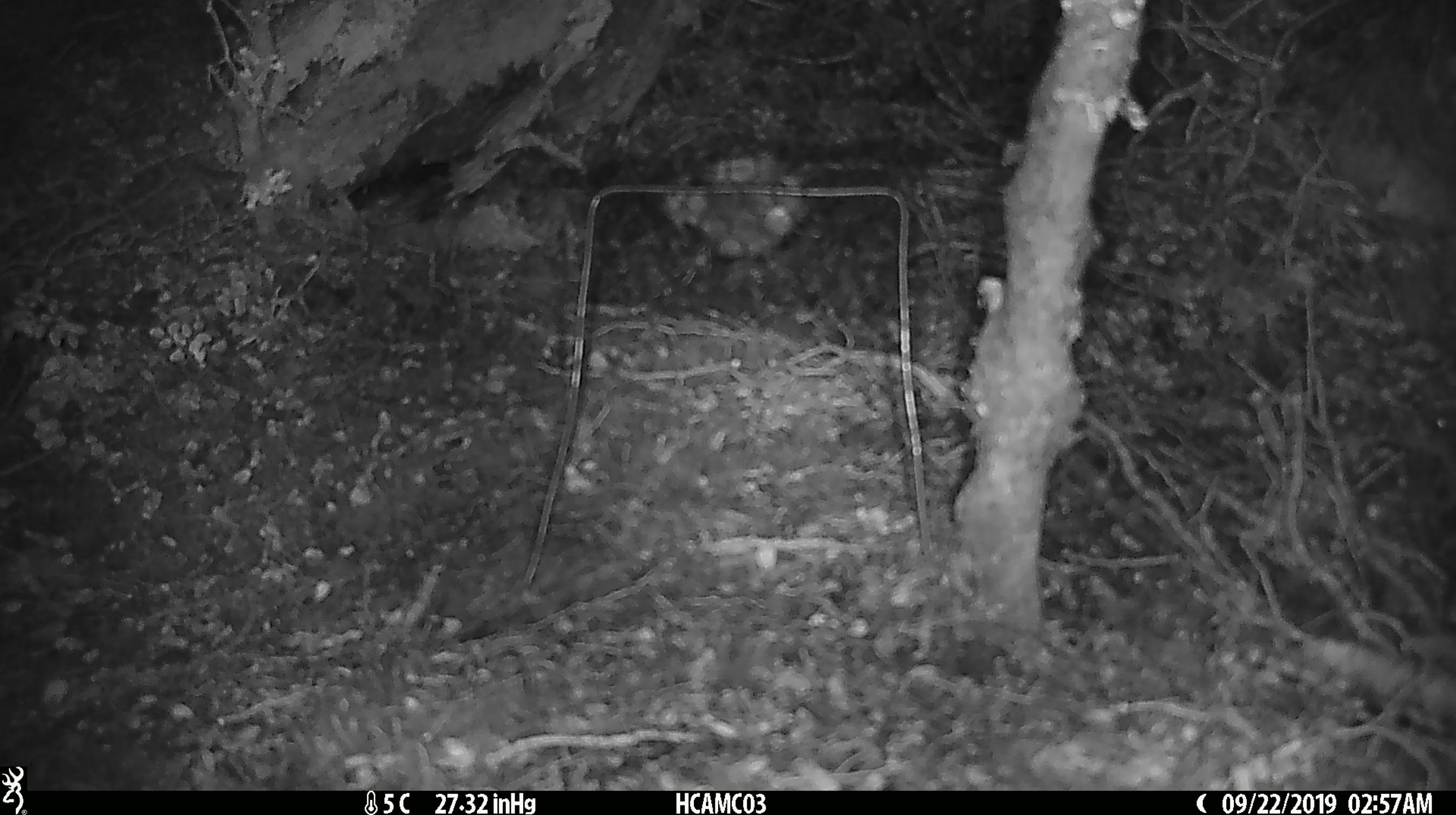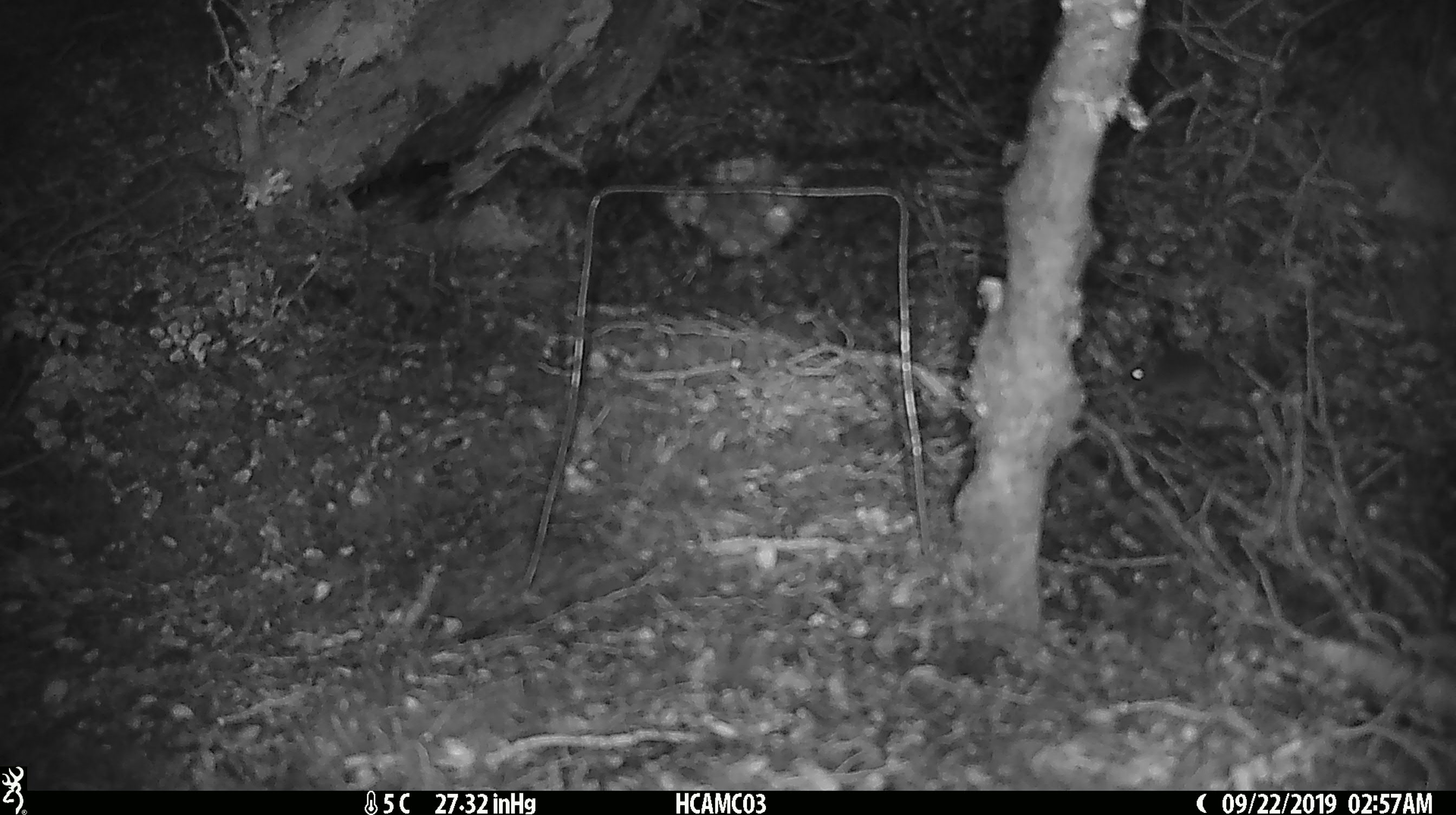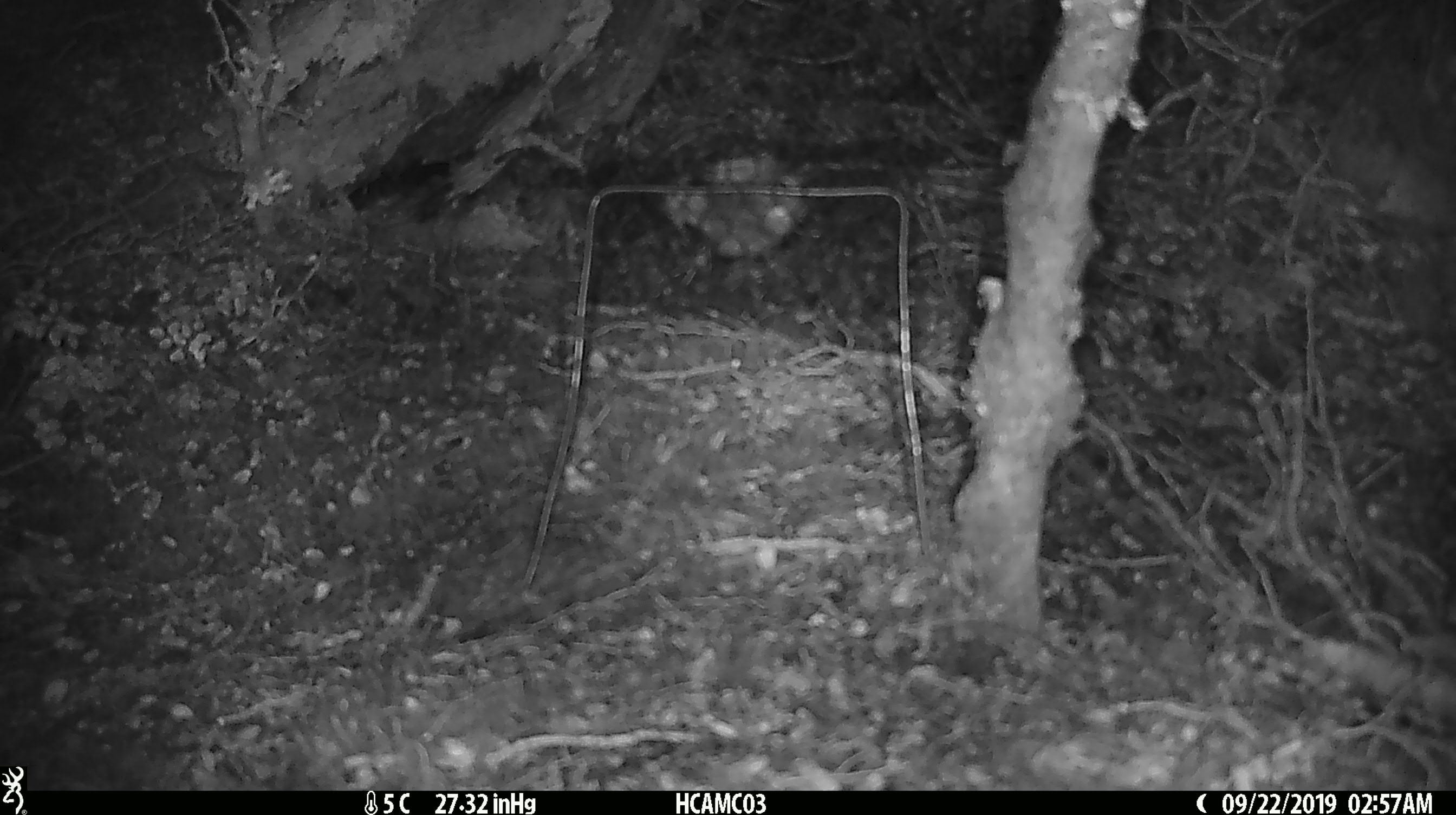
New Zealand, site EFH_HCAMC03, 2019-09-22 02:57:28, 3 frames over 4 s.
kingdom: Animalia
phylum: Chordata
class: Mammalia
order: Rodentia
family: Muridae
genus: Mus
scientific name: Mus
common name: mouse